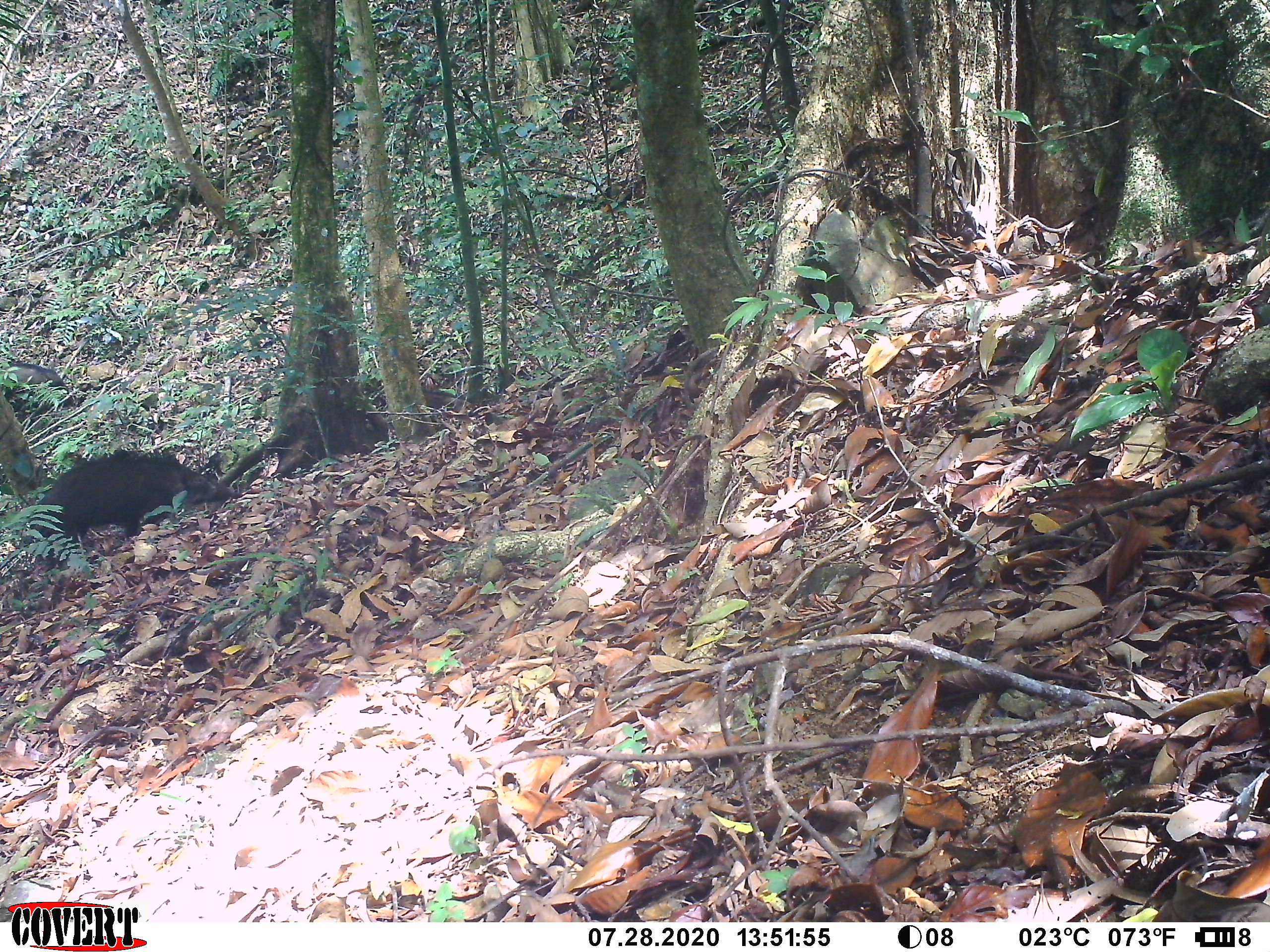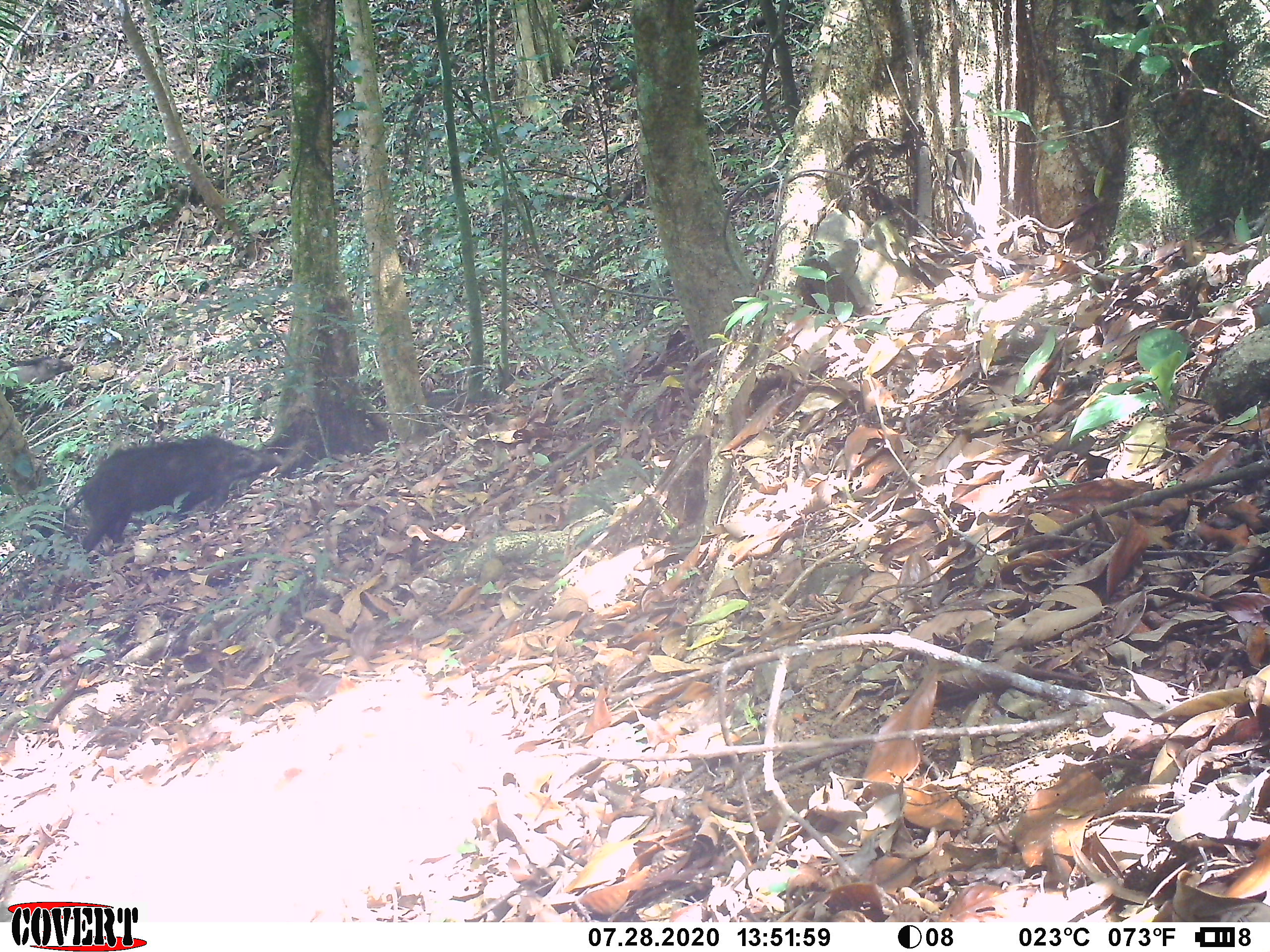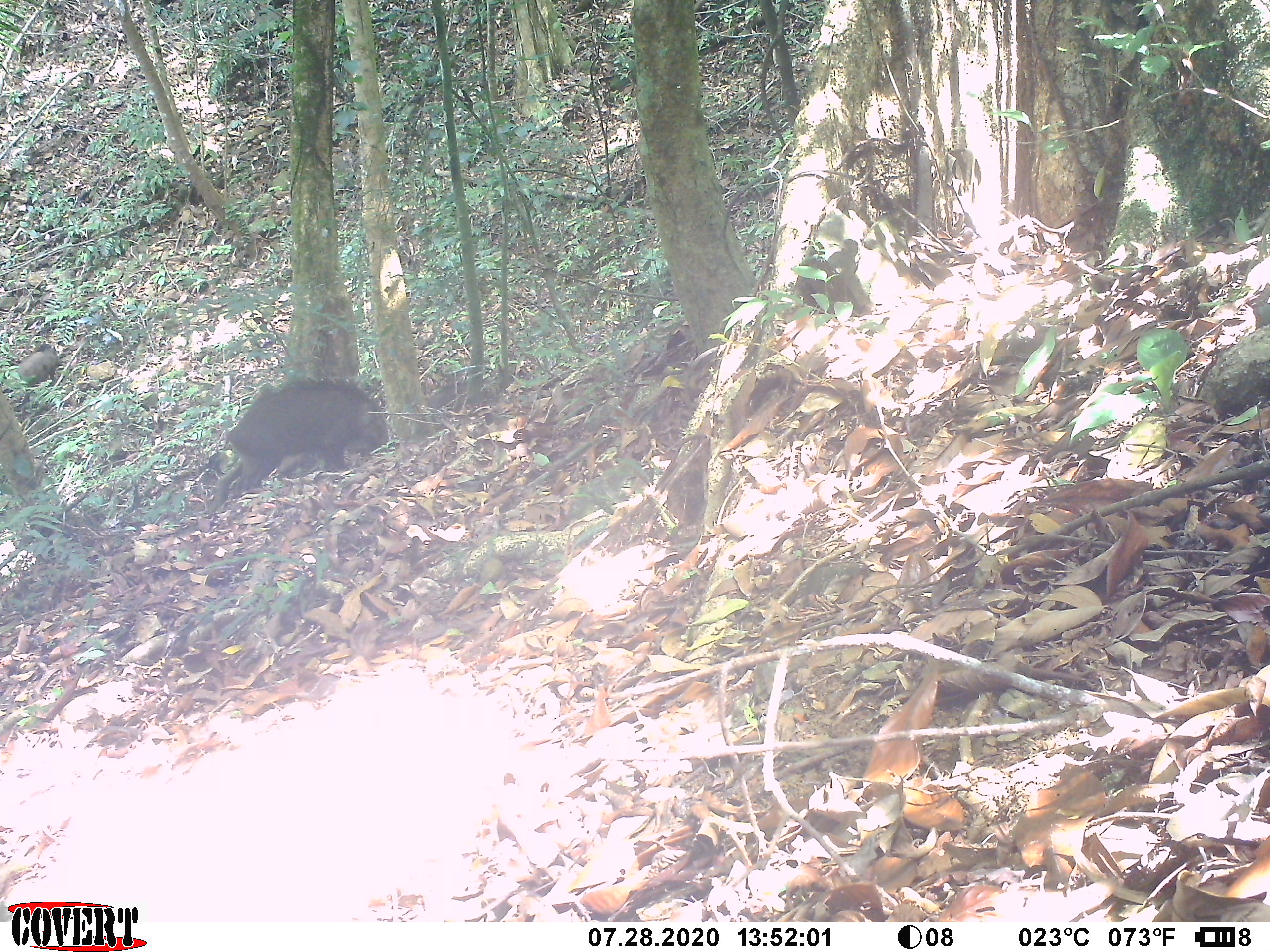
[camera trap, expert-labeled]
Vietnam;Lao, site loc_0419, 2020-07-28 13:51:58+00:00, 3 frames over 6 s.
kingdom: Animalia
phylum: Chordata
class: Mammalia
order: Artiodactyla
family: Suidae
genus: Sus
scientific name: Sus scrofa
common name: eurasian wild pig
Eurasian wild pig (Sus scrofa). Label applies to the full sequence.